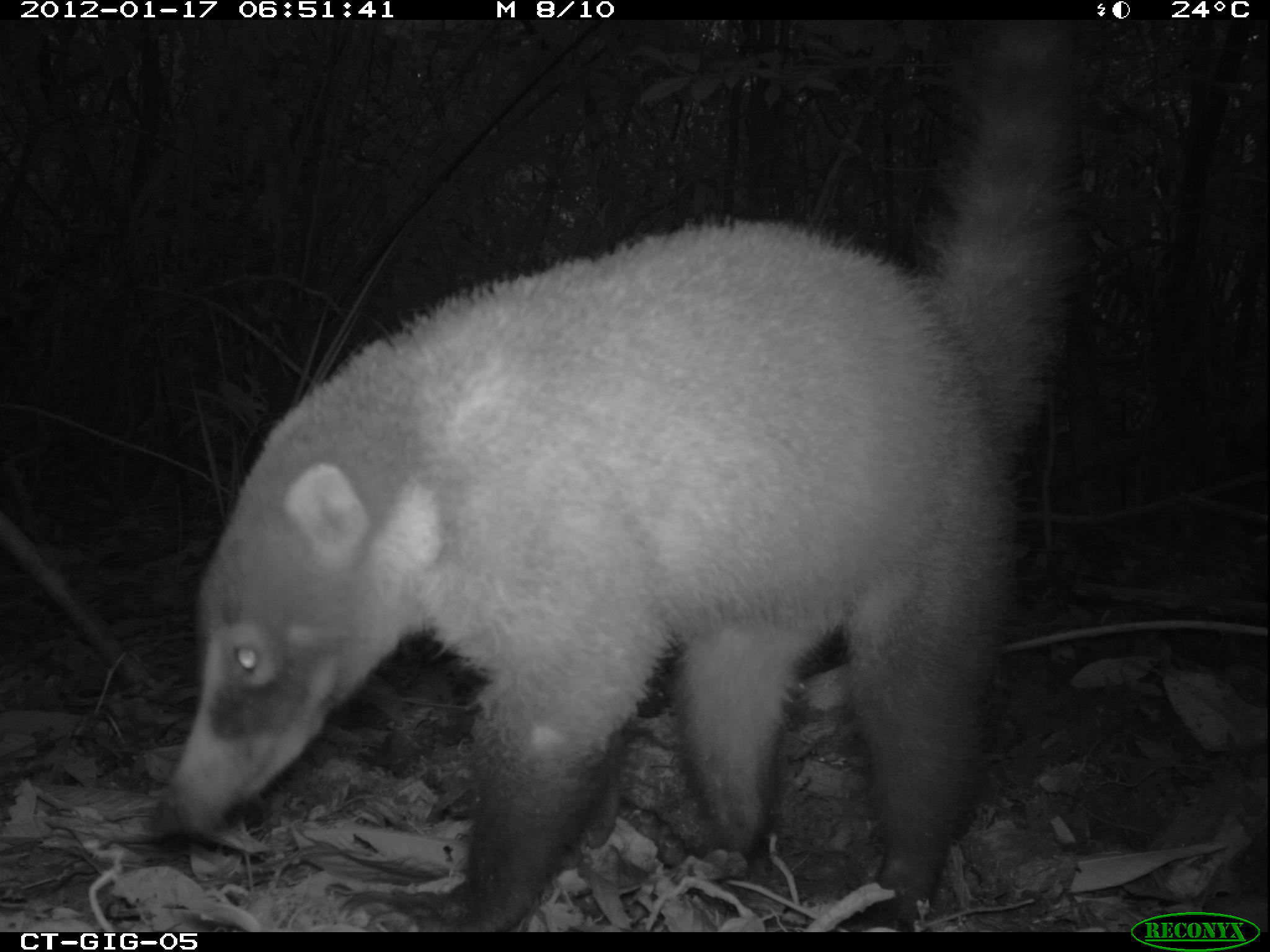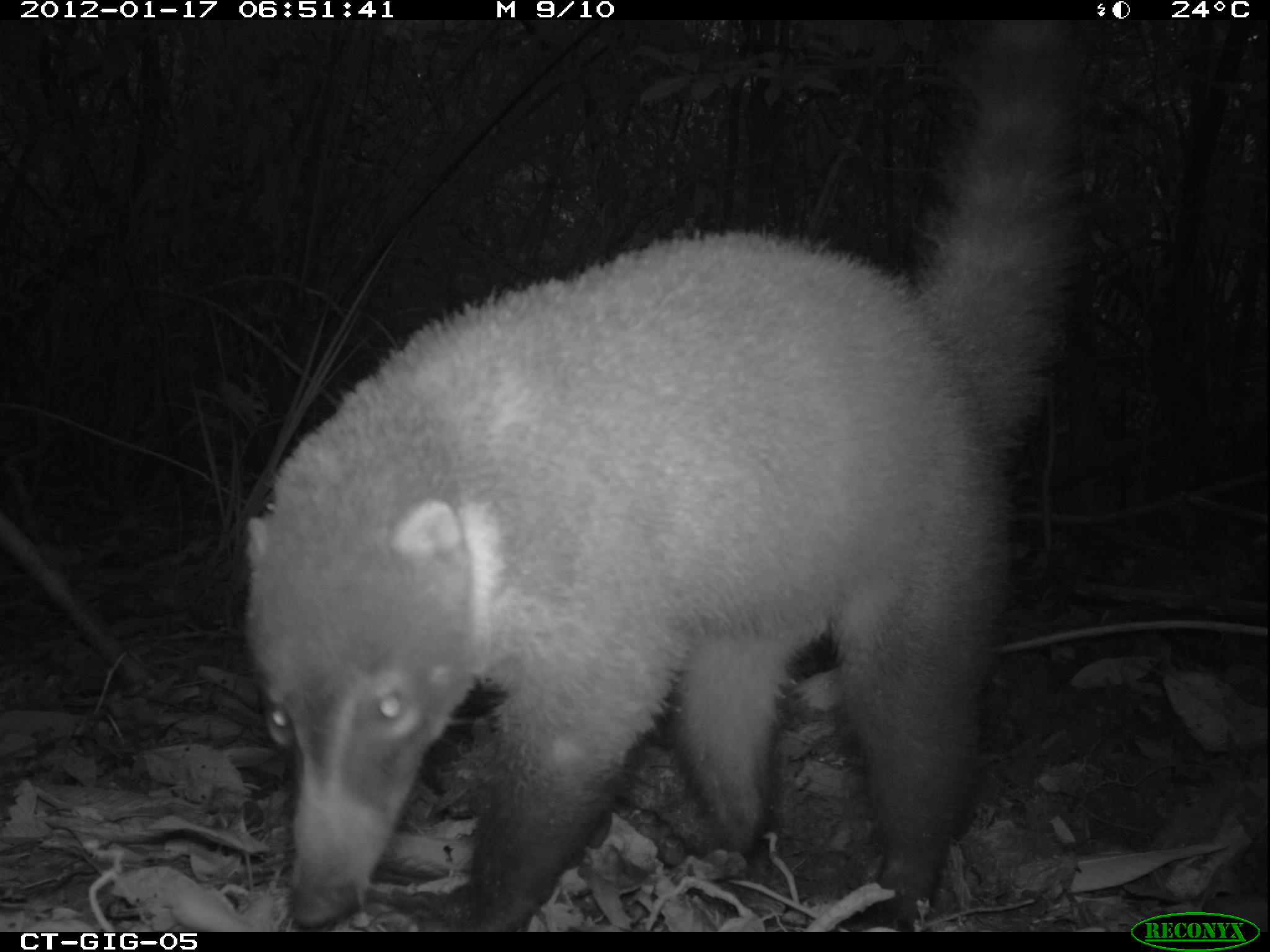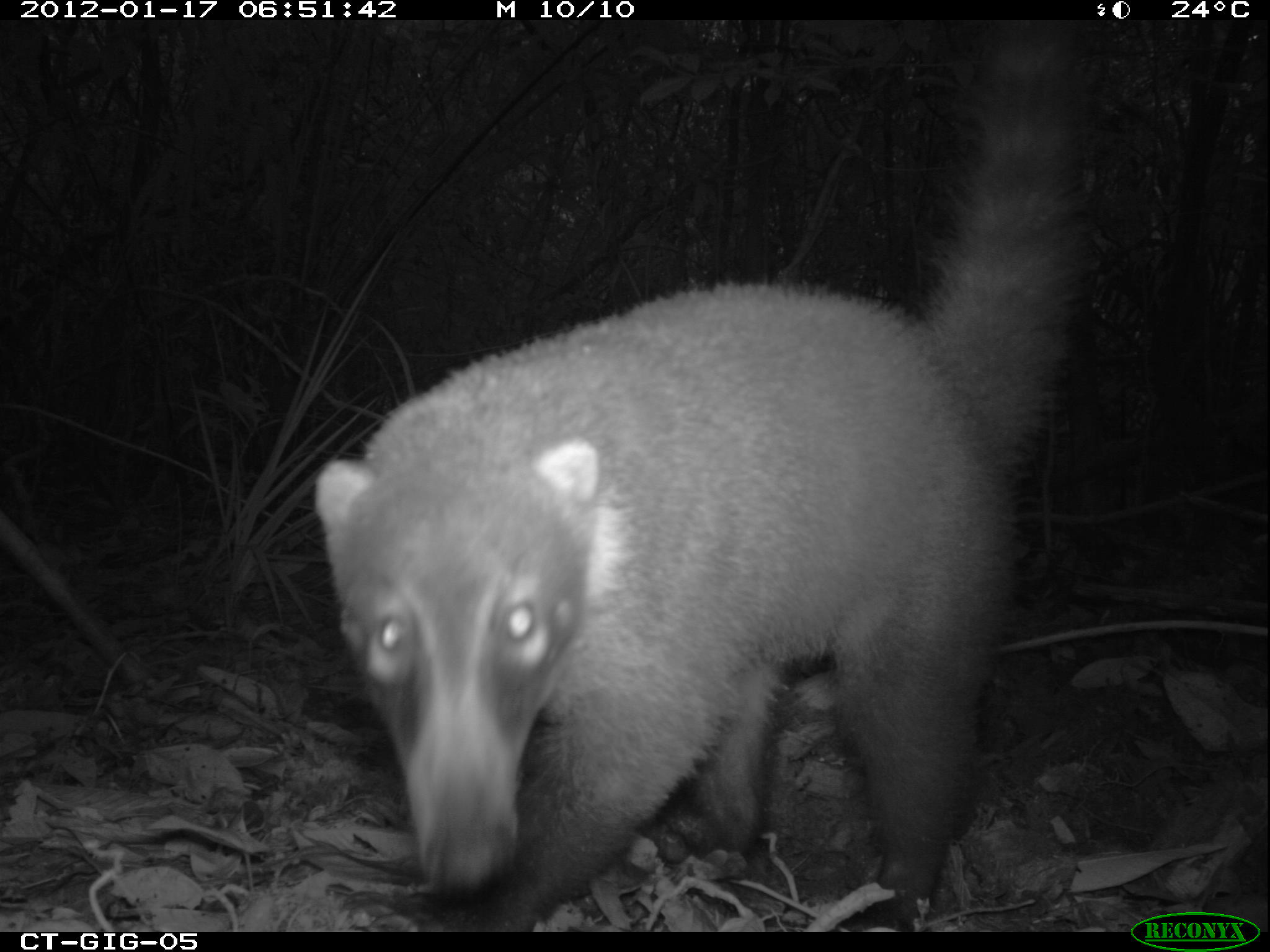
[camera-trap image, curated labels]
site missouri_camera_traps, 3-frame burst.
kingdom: Animalia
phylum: Chordata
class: Mammalia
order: Carnivora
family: Procyonidae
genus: Nasua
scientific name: Nasua narica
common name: white-nosed coati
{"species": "white-nosed coati (Nasua narica)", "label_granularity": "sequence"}